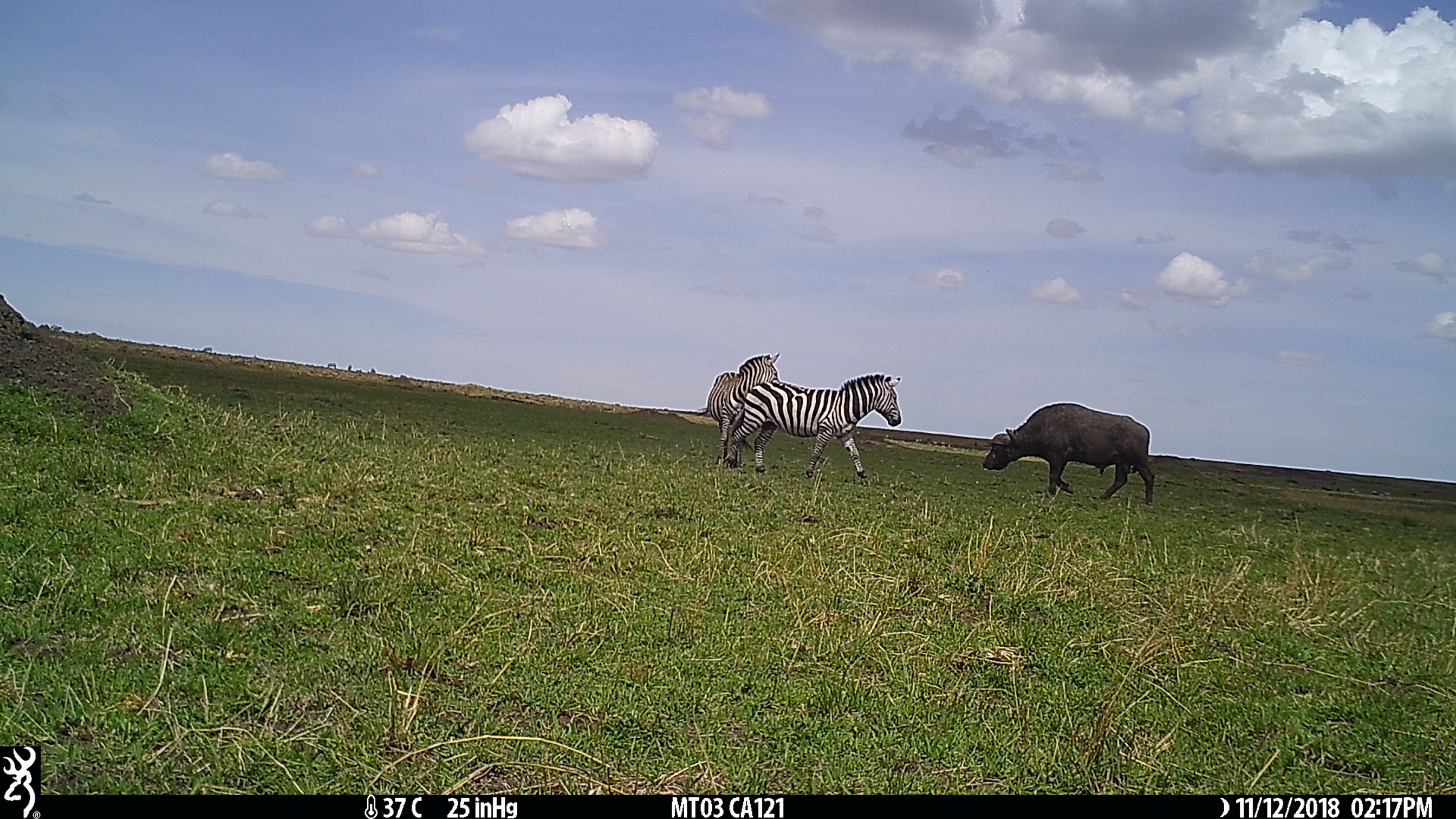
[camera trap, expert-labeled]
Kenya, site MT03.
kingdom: Animalia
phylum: Chordata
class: Mammalia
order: Artiodactyla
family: Bovidae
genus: Syncerus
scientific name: Syncerus caffer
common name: buffalo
Buffalo (Syncerus caffer).